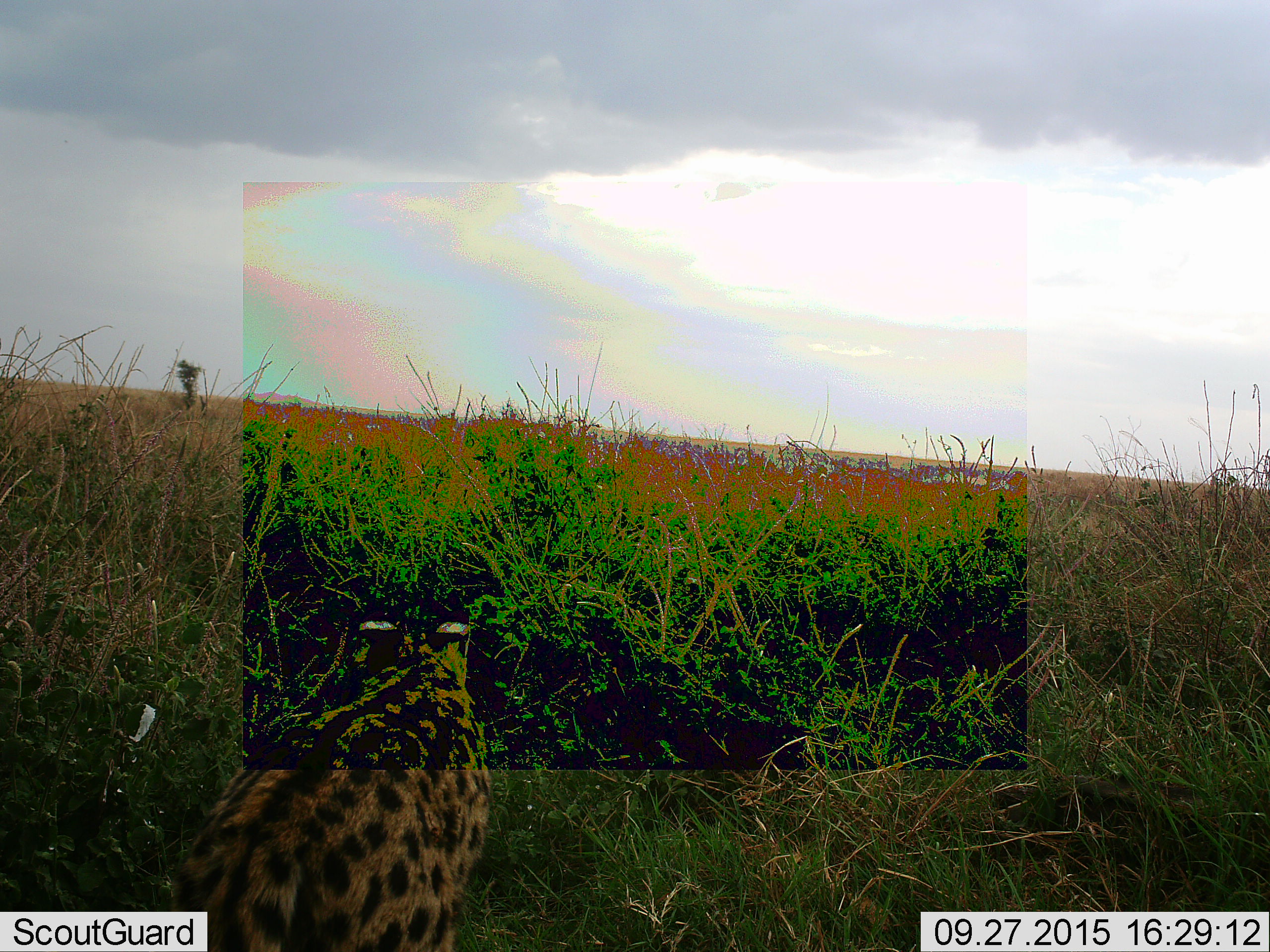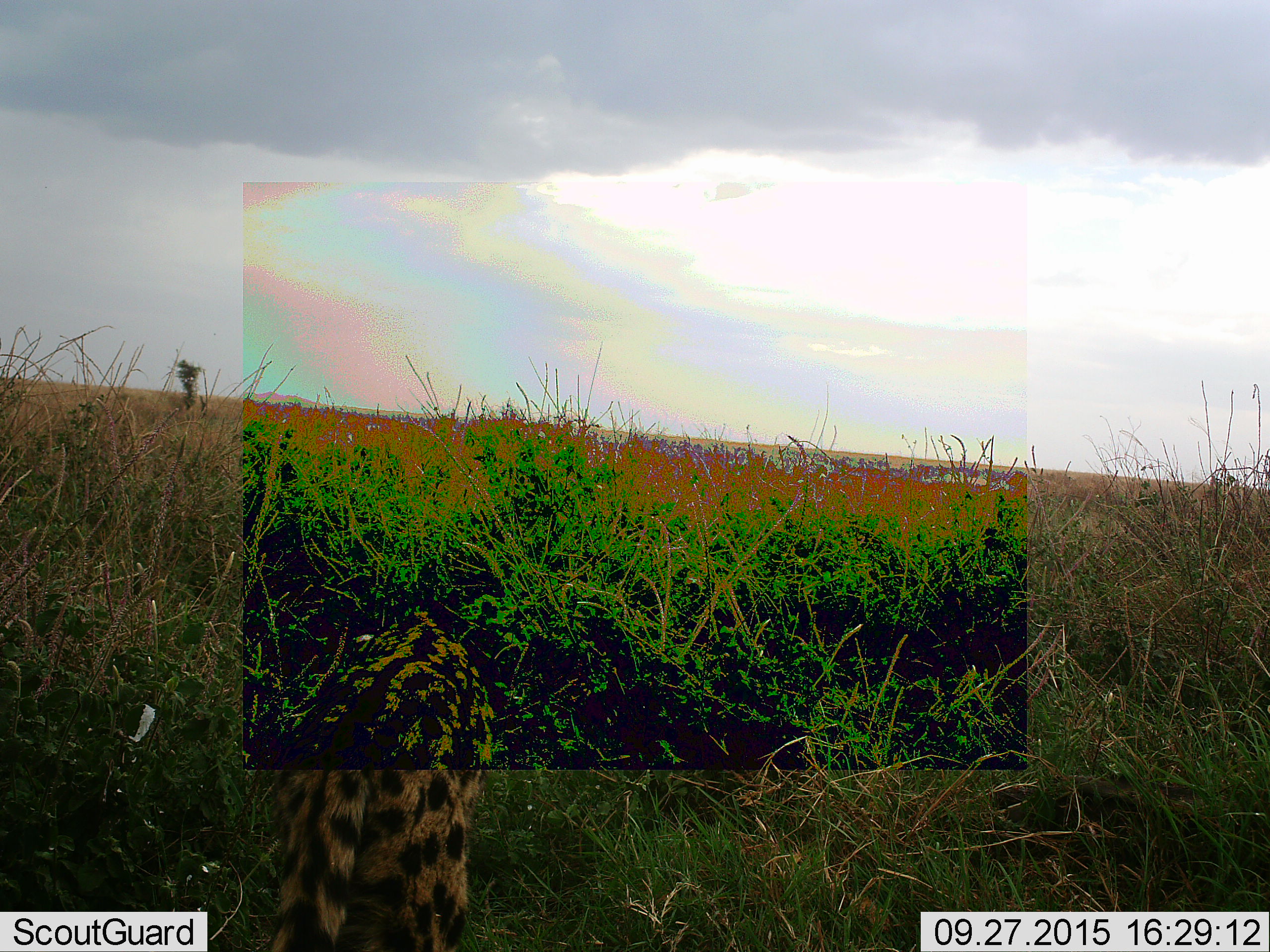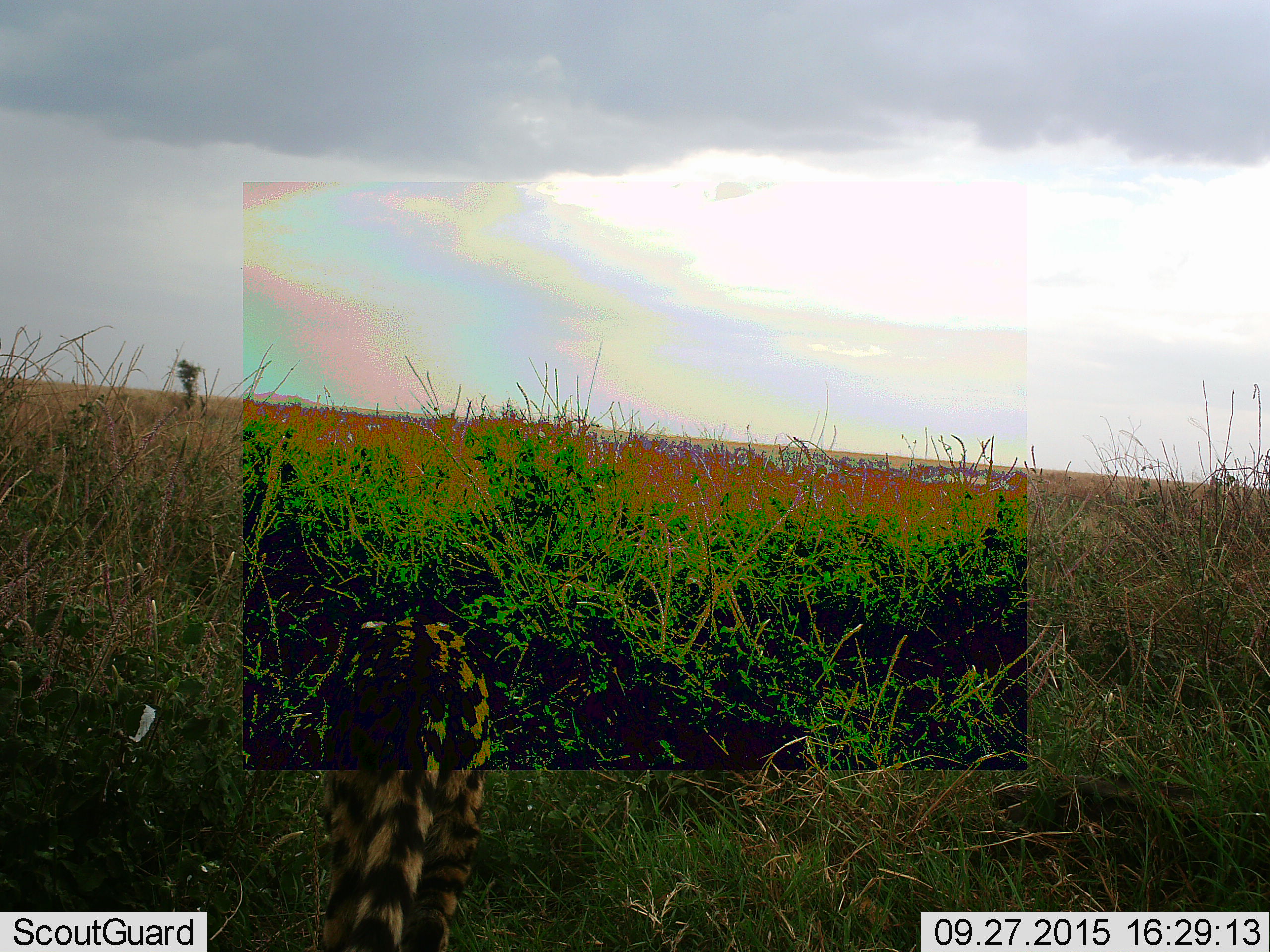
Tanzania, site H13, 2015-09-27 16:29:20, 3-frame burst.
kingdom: Animalia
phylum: Chordata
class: Mammalia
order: Carnivora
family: Felidae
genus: Acinonyx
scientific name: Acinonyx jubatus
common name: cheetah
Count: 1.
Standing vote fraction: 20%.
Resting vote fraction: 0%.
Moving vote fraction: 80%.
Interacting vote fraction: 0%.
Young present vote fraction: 0%.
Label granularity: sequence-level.